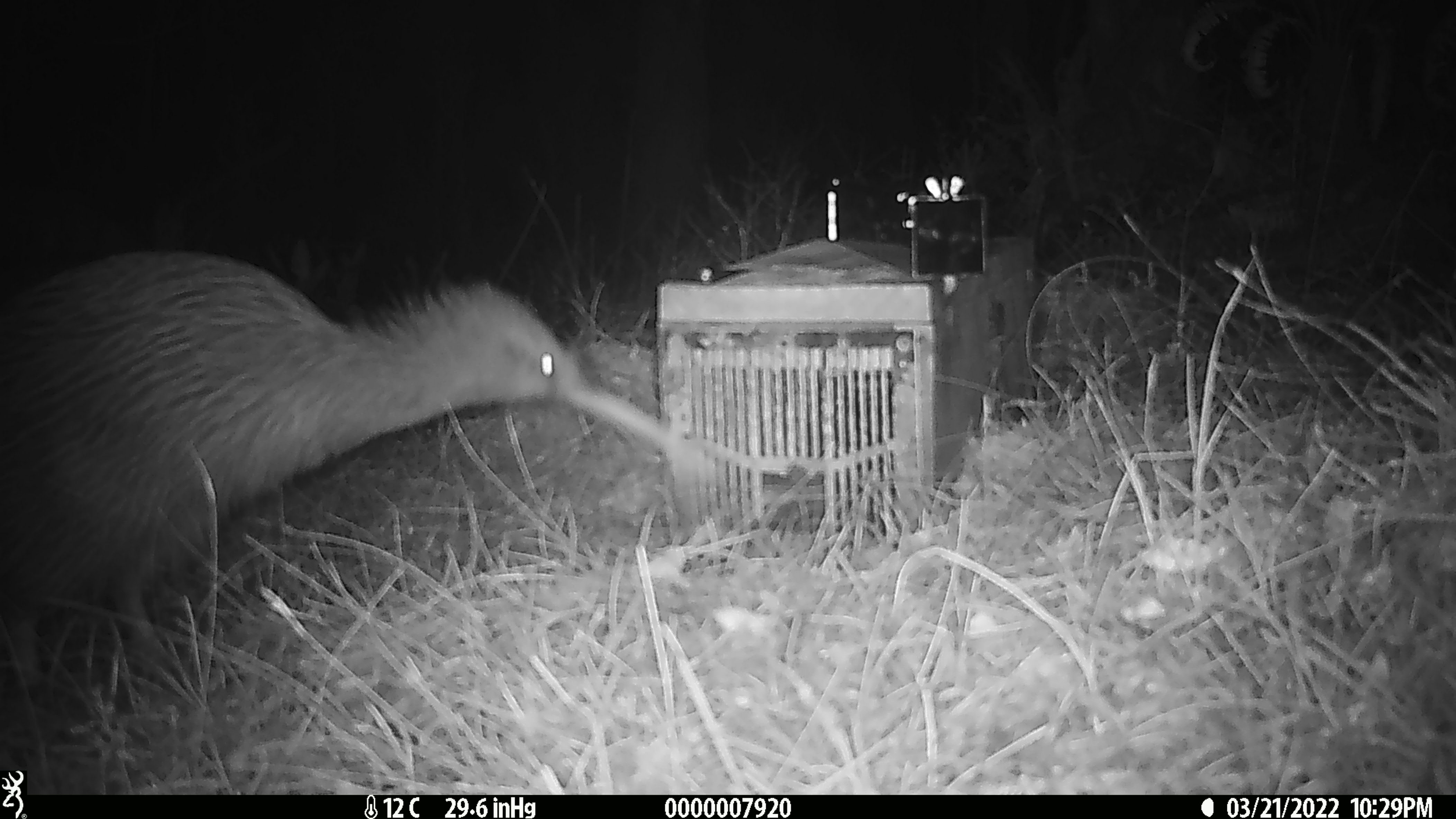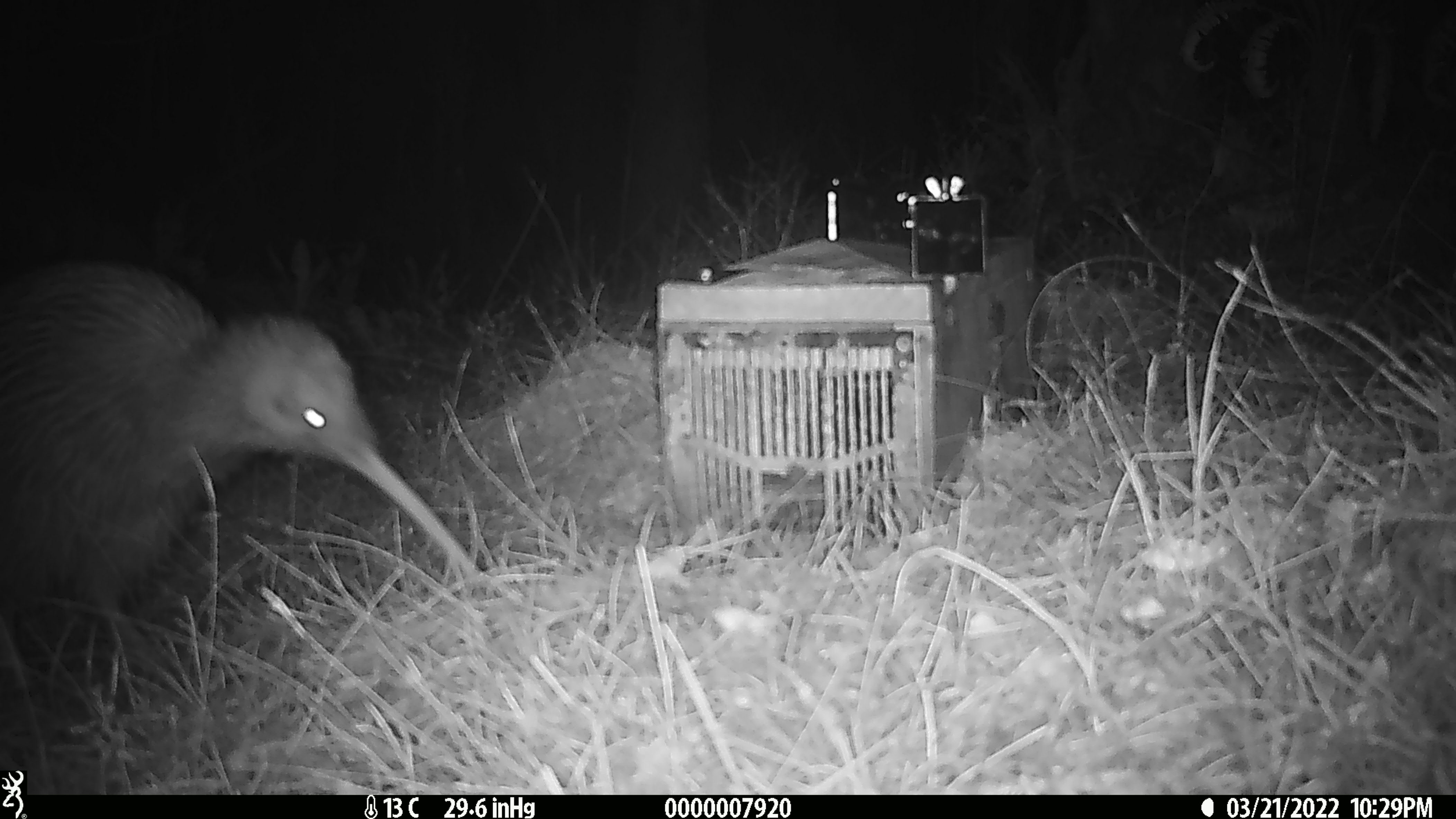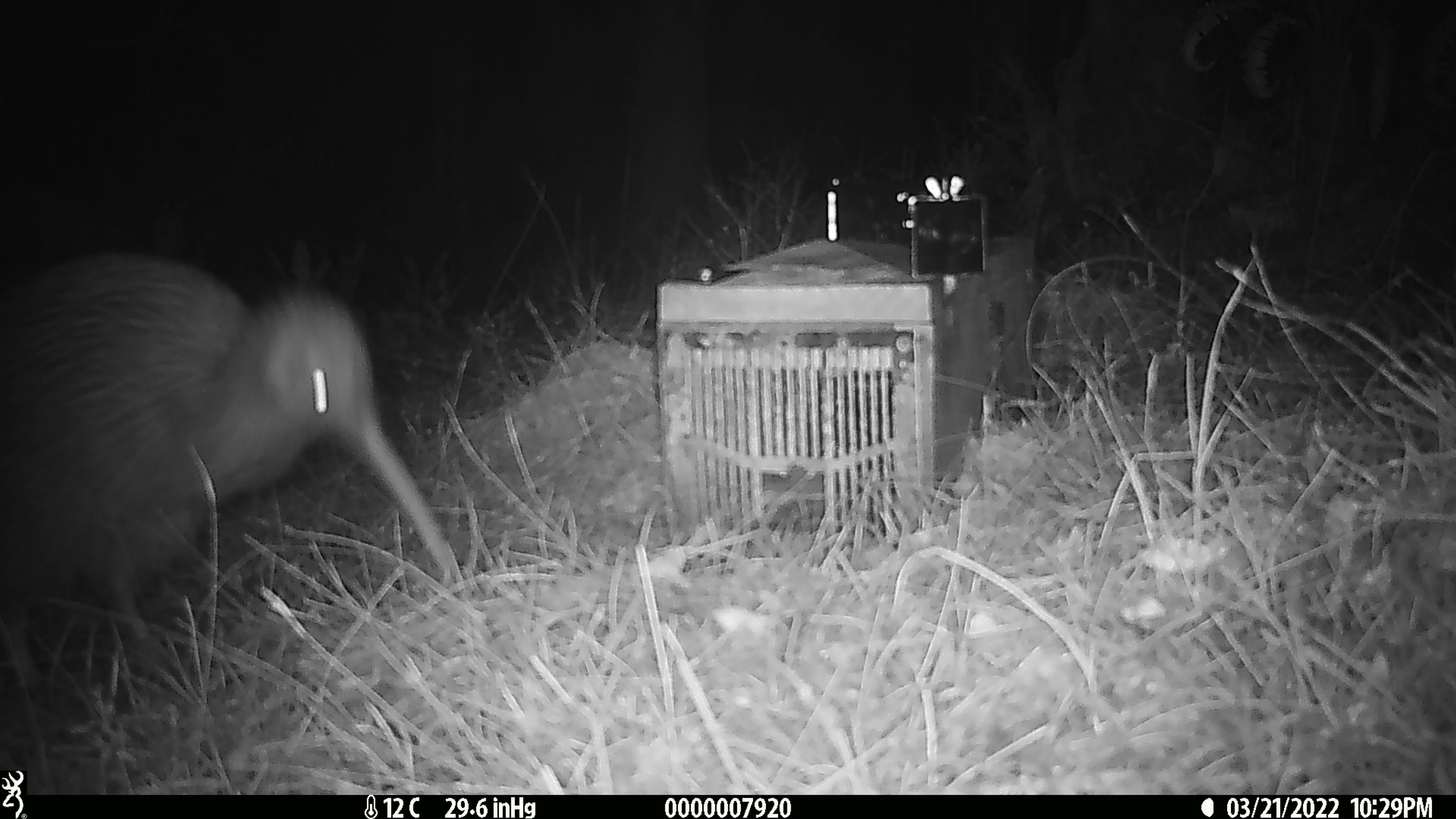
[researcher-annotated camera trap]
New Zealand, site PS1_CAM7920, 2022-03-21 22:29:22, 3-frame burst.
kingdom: Animalia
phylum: Chordata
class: Aves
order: Apterygiformes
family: Apterygidae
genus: Apteryx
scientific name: Apteryx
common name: kiwi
Kiwi (Apteryx).